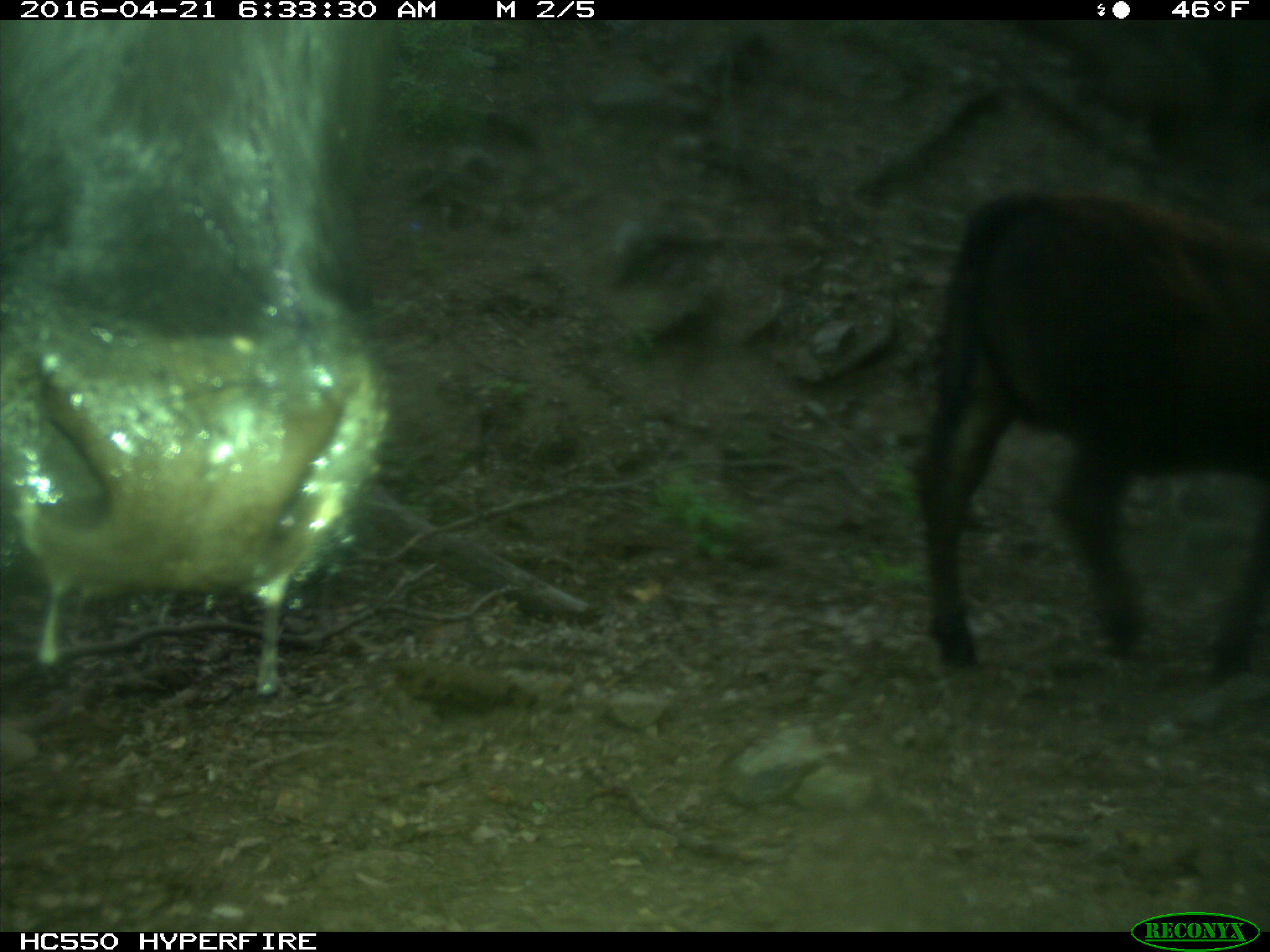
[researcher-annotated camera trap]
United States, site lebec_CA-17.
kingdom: Animalia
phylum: Chordata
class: Mammalia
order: Artiodactyla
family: Bovidae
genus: Bos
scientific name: Bos taurus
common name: domestic cow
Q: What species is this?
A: Bos taurus (domestic cow).